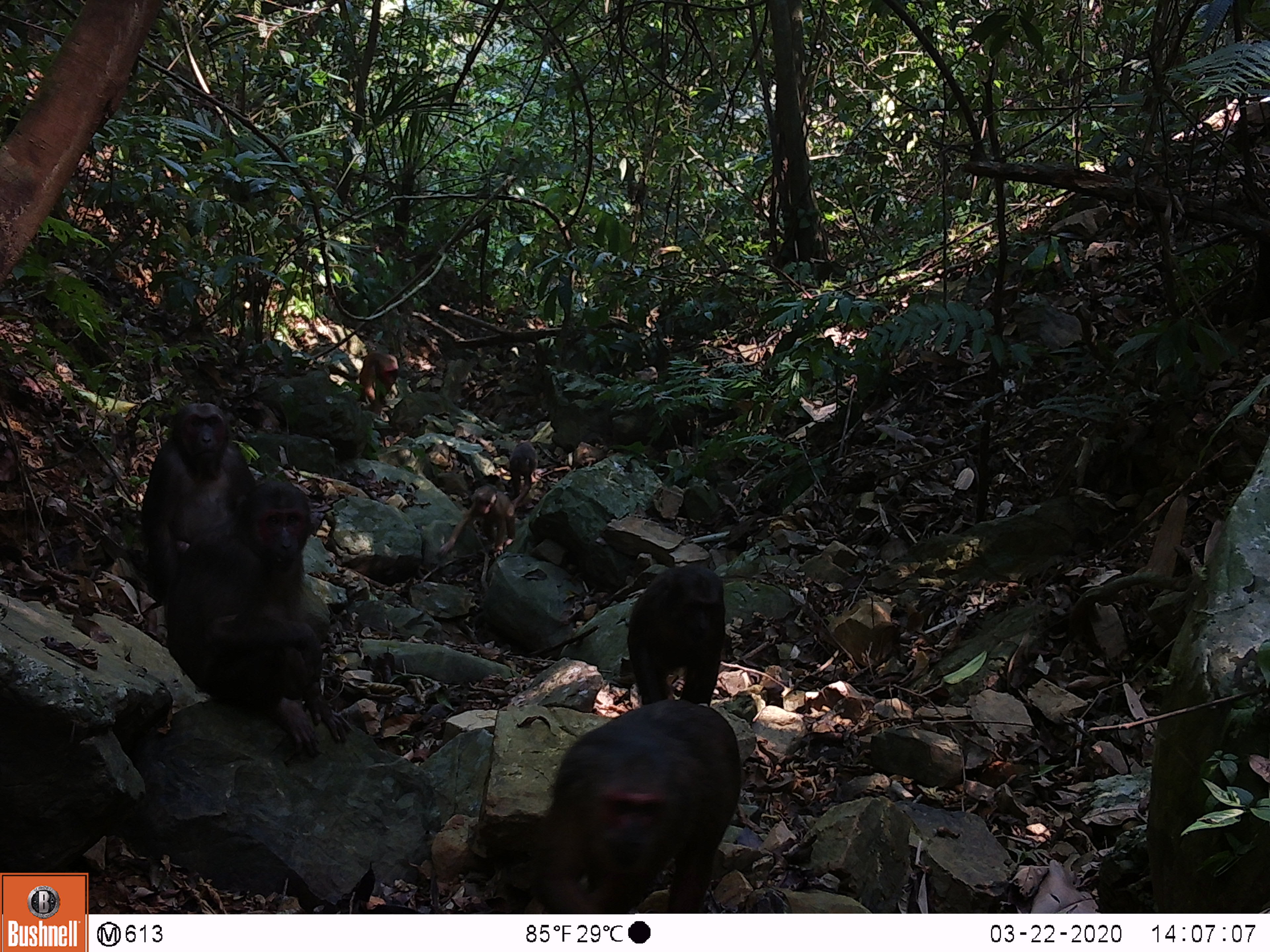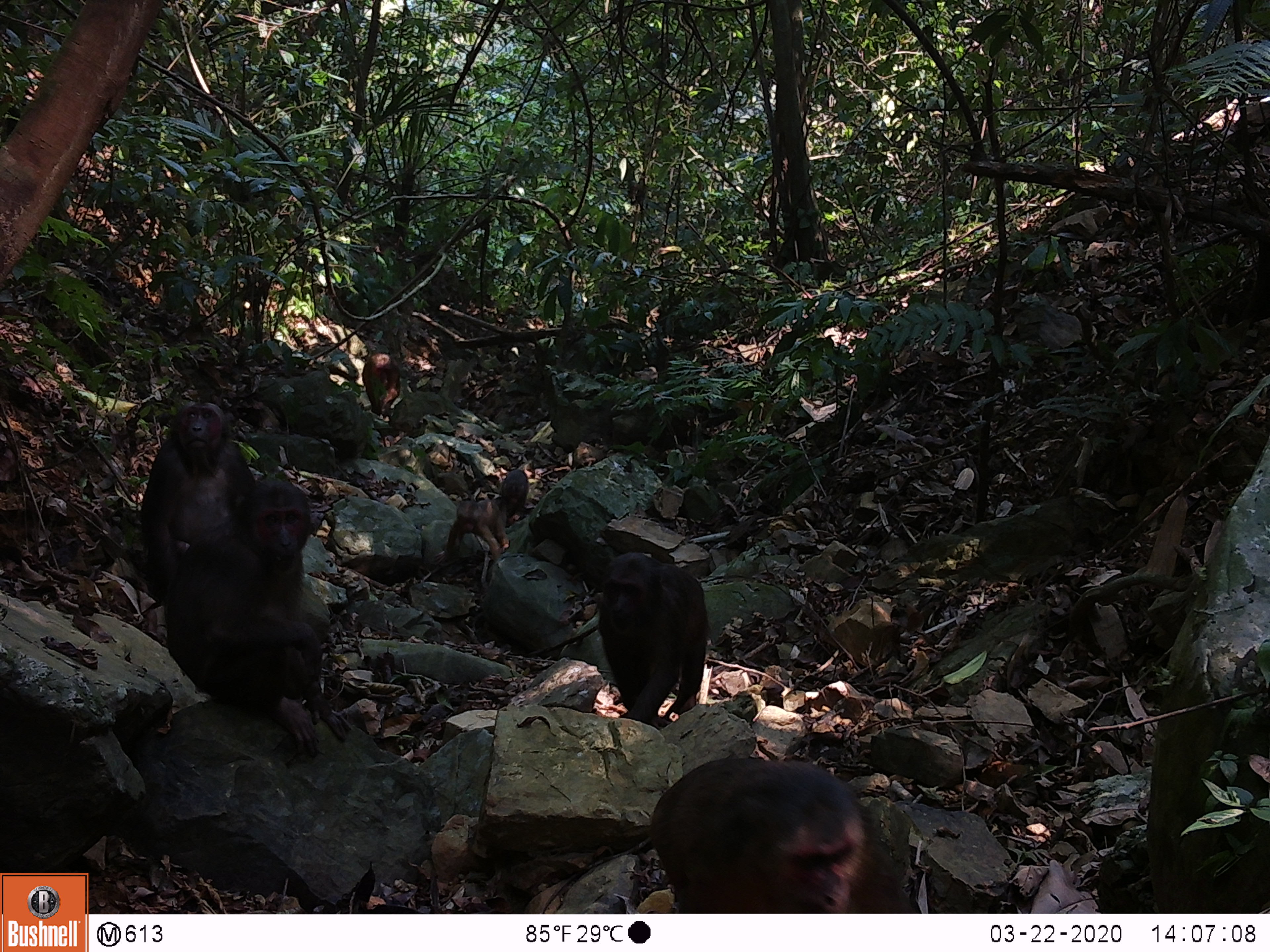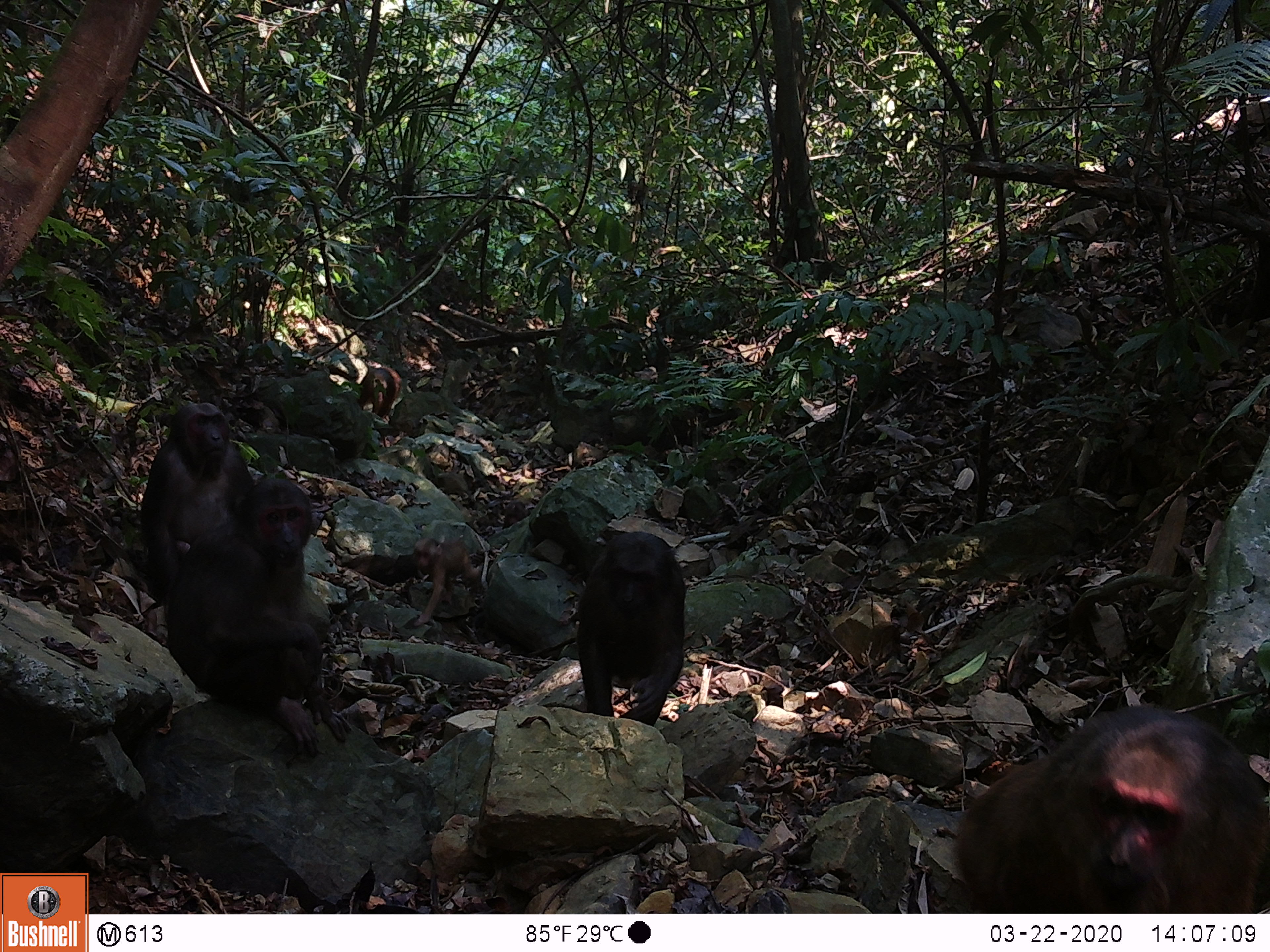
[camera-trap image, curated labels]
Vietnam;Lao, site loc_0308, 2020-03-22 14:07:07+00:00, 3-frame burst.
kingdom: Animalia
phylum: Chordata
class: Mammalia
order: Primates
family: Cercopithecidae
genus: Macaca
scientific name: Macaca arctoides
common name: stump-tailed macaque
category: stump tailed macaque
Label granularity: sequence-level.